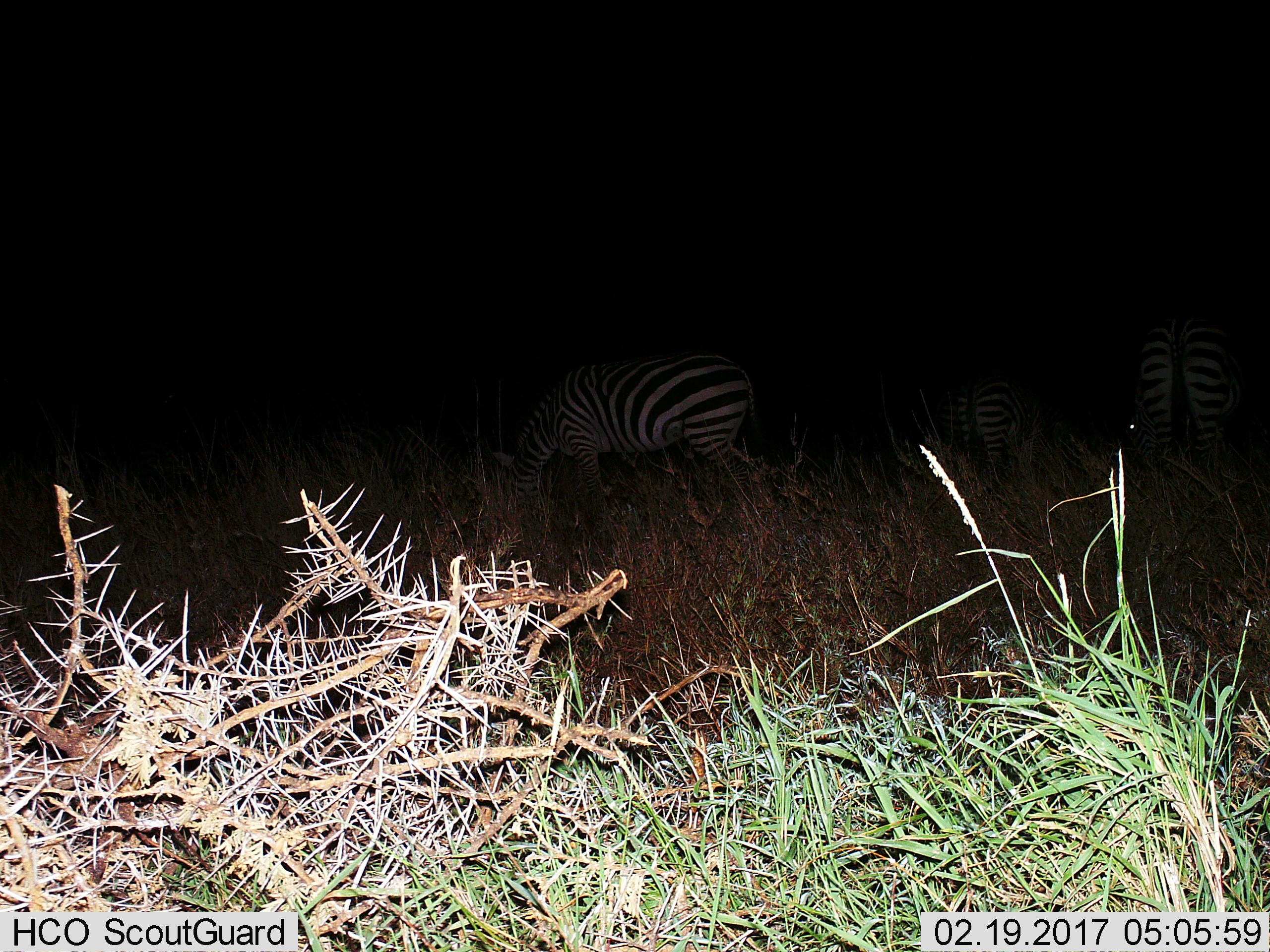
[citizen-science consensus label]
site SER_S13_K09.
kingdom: Animalia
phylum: Chordata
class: Mammalia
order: Perissodactyla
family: Equidae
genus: Equus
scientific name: Equus quagga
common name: plains zebra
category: zebraplains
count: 3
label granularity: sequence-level